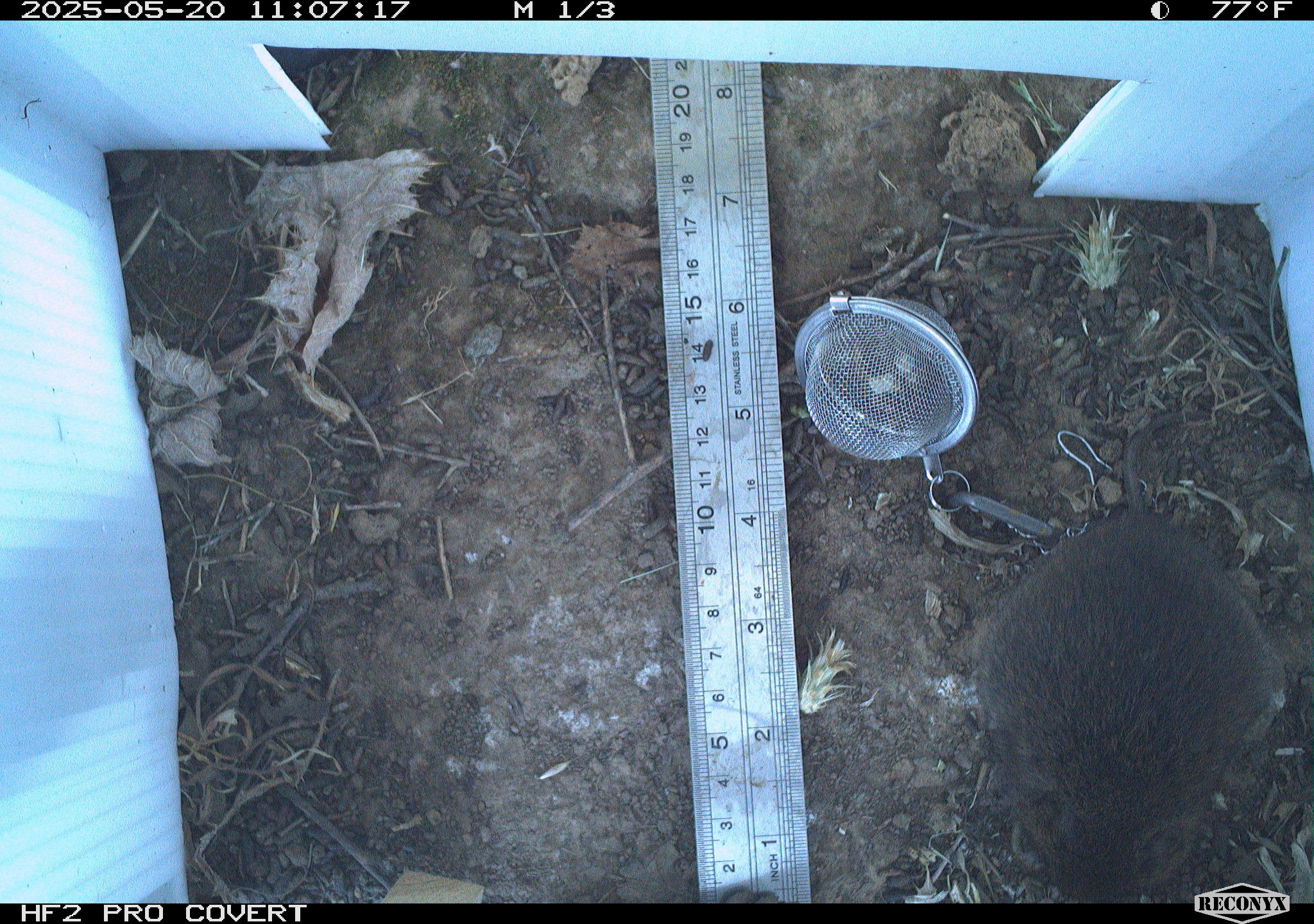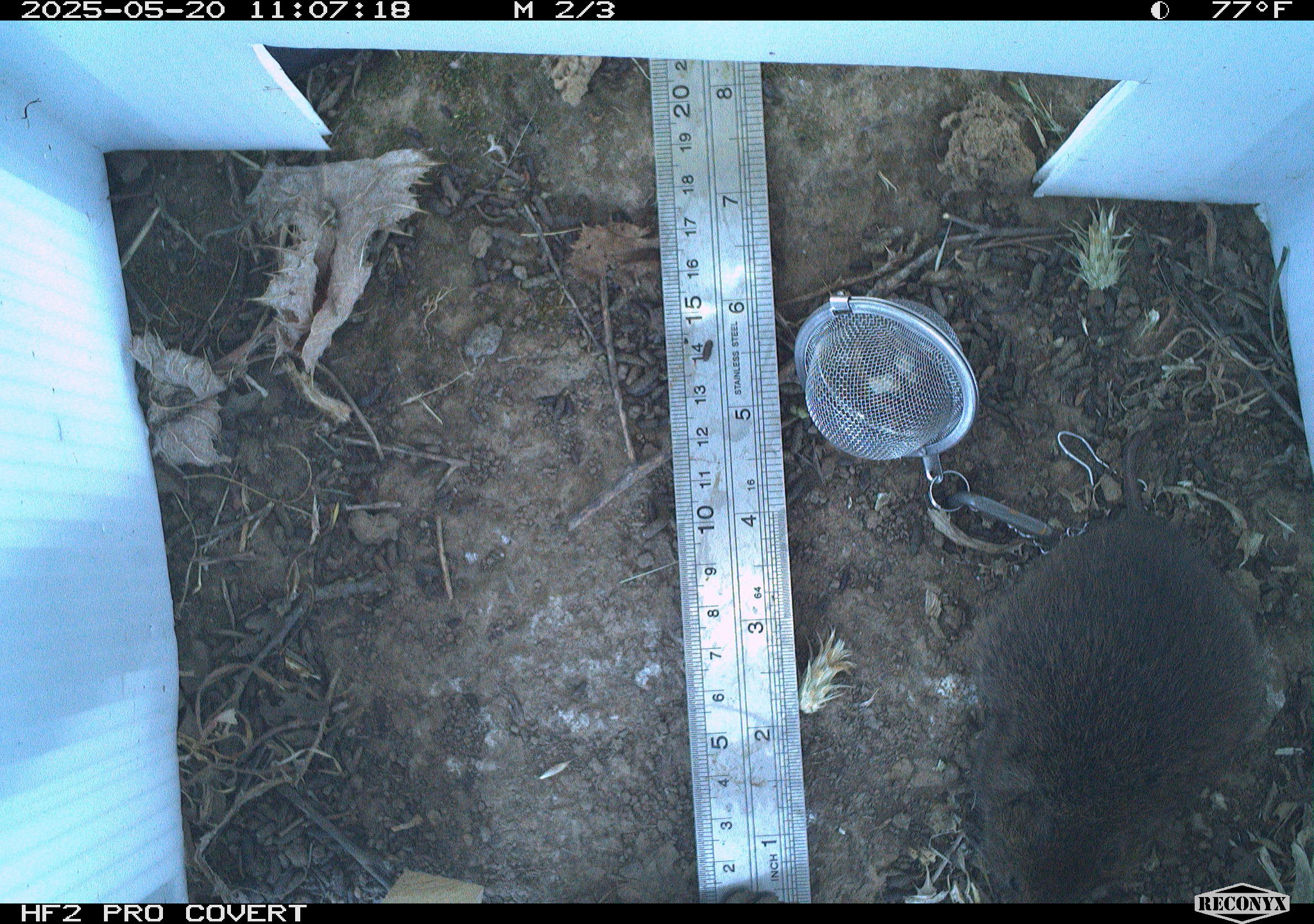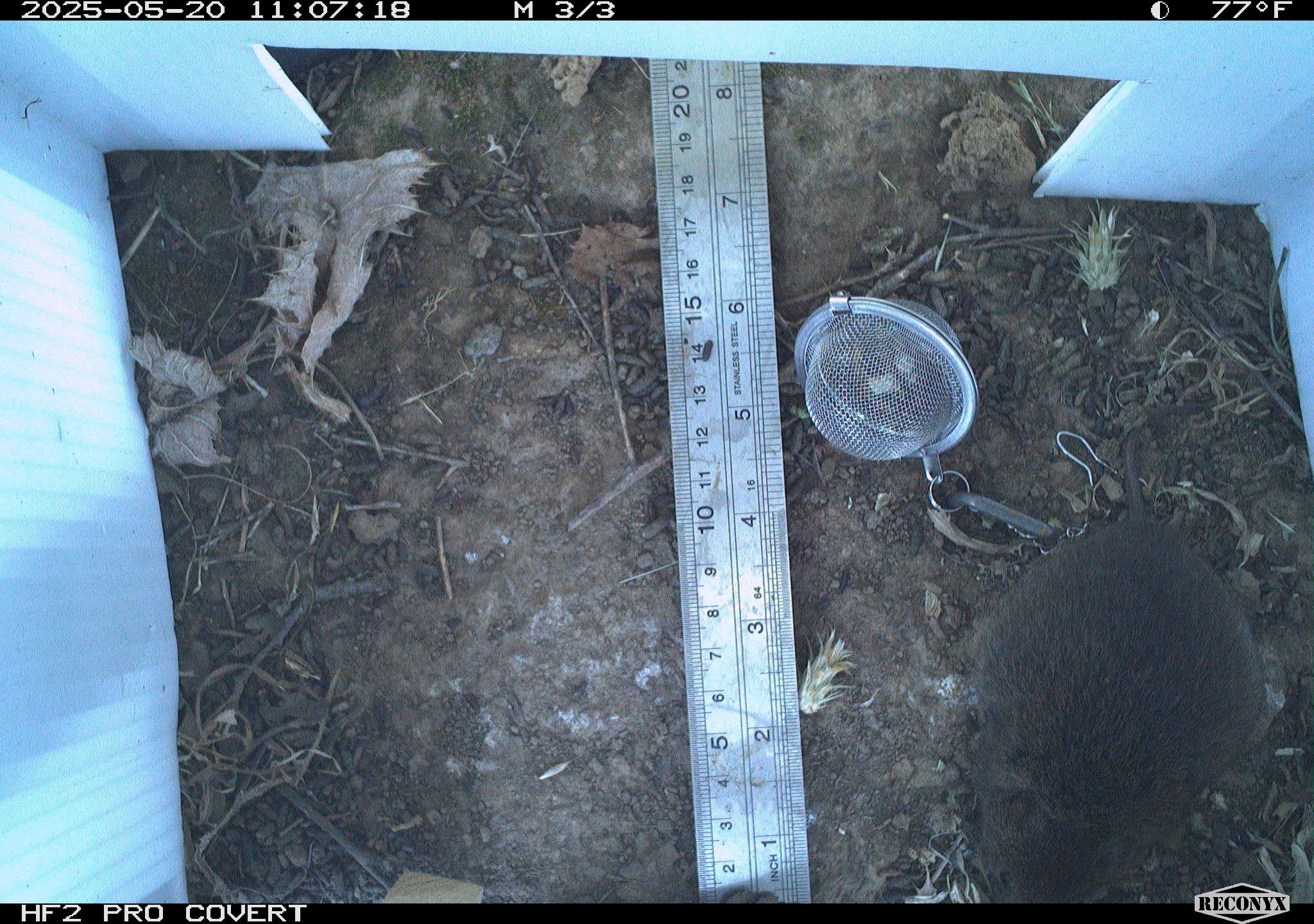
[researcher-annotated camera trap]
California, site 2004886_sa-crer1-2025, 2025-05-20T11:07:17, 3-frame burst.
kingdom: Animalia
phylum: Chordata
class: Mammalia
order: Rodentia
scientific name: Rodentia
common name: rodent